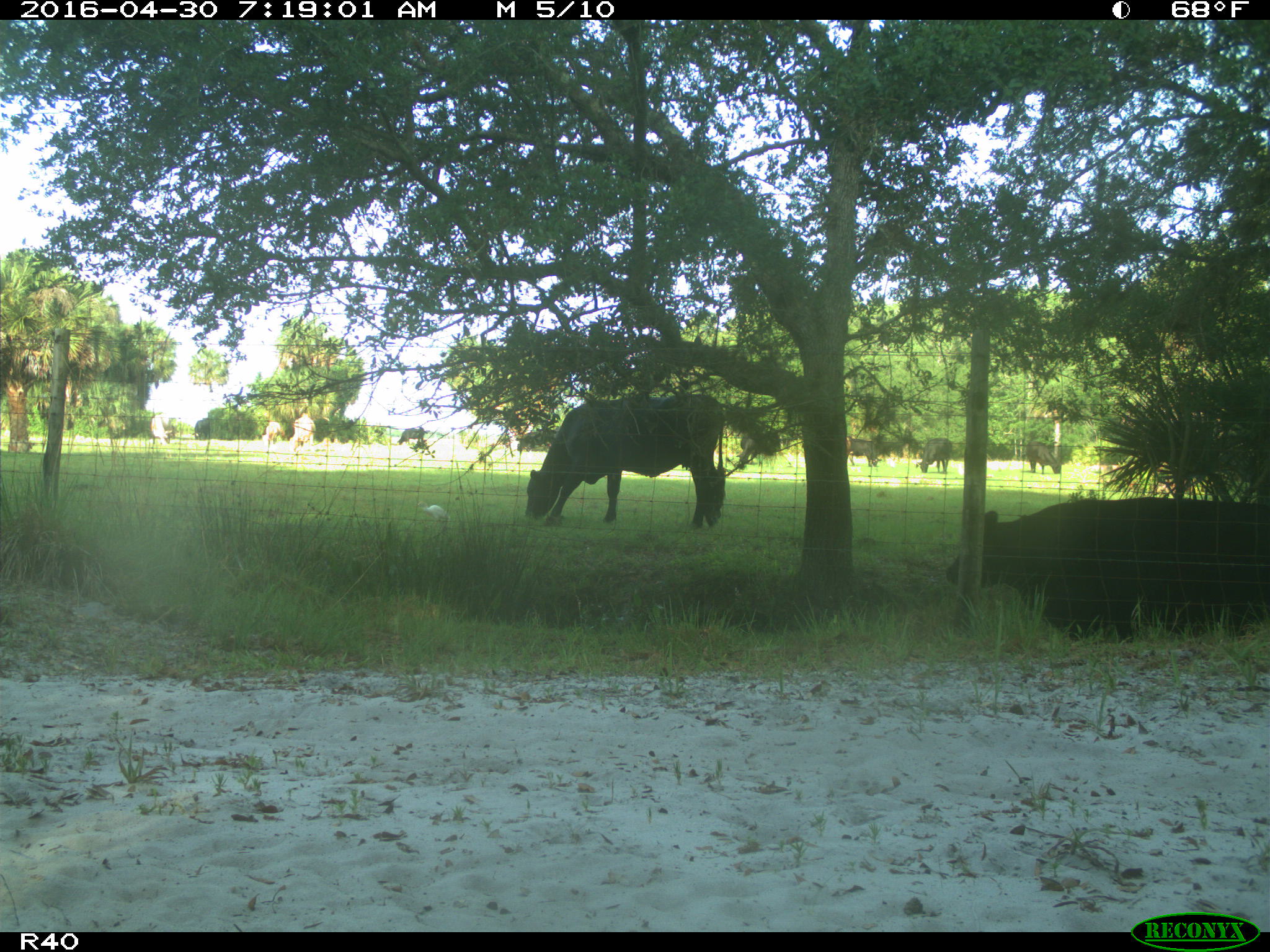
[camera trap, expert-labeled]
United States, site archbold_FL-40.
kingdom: Animalia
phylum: Chordata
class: Mammalia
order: Artiodactyla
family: Bovidae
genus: Bos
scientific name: Bos taurus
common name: domestic cow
Bos taurus (domestic cow).